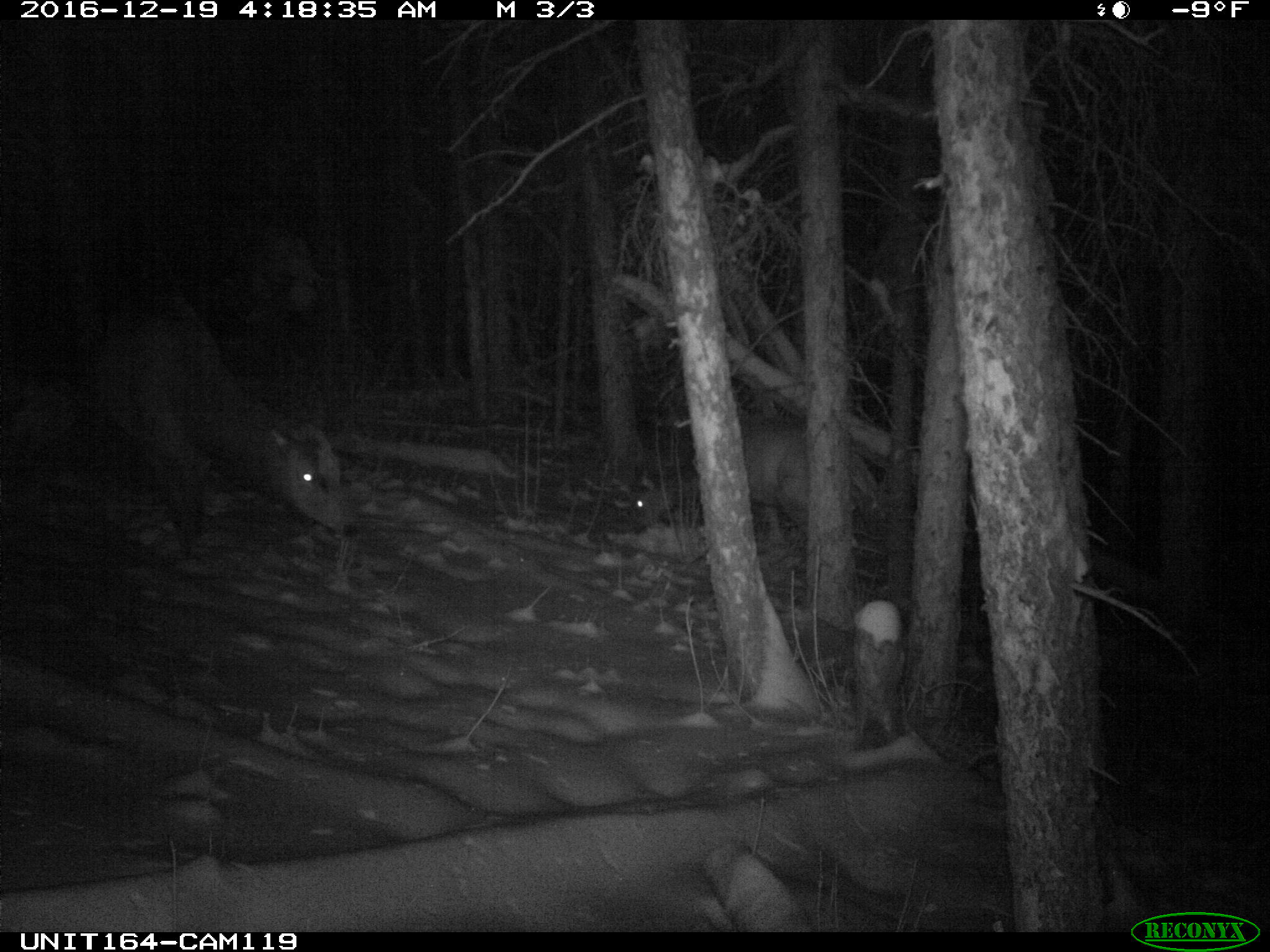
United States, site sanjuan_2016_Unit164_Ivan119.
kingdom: Animalia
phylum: Chordata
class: Mammalia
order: Artiodactyla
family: Cervidae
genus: Cervus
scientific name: Cervus elaphus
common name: red deer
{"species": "Cervus elaphus (red deer)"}